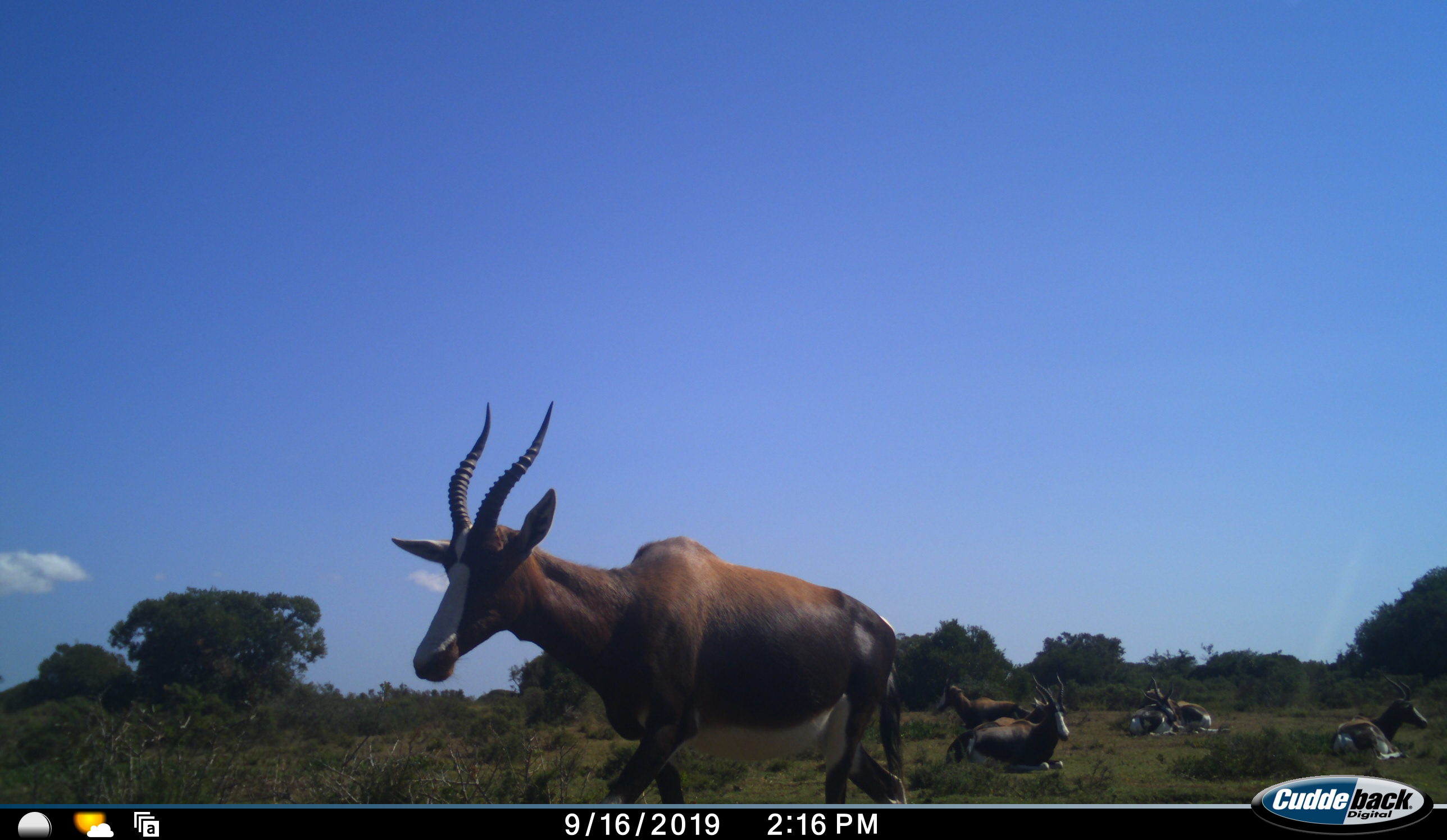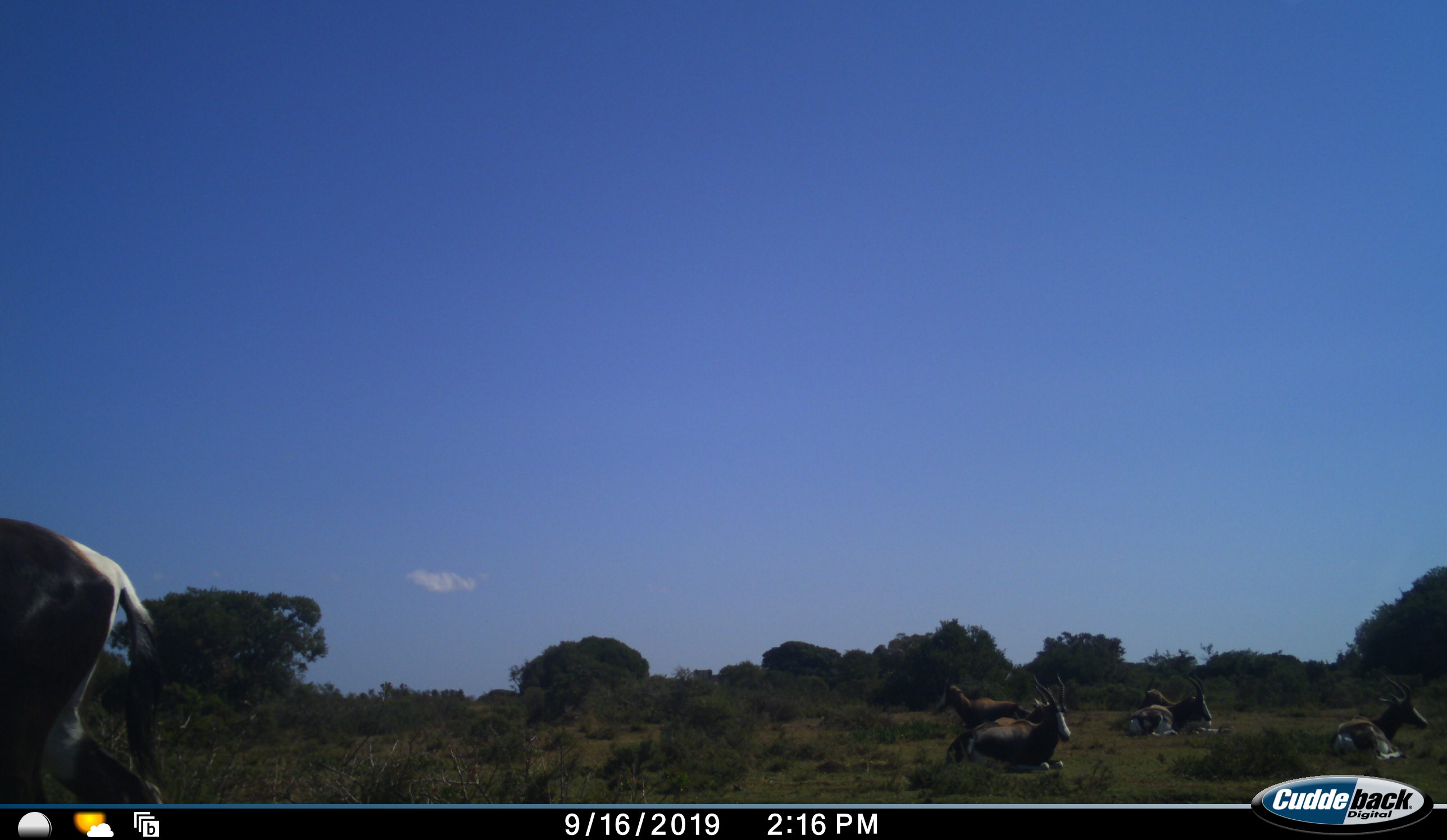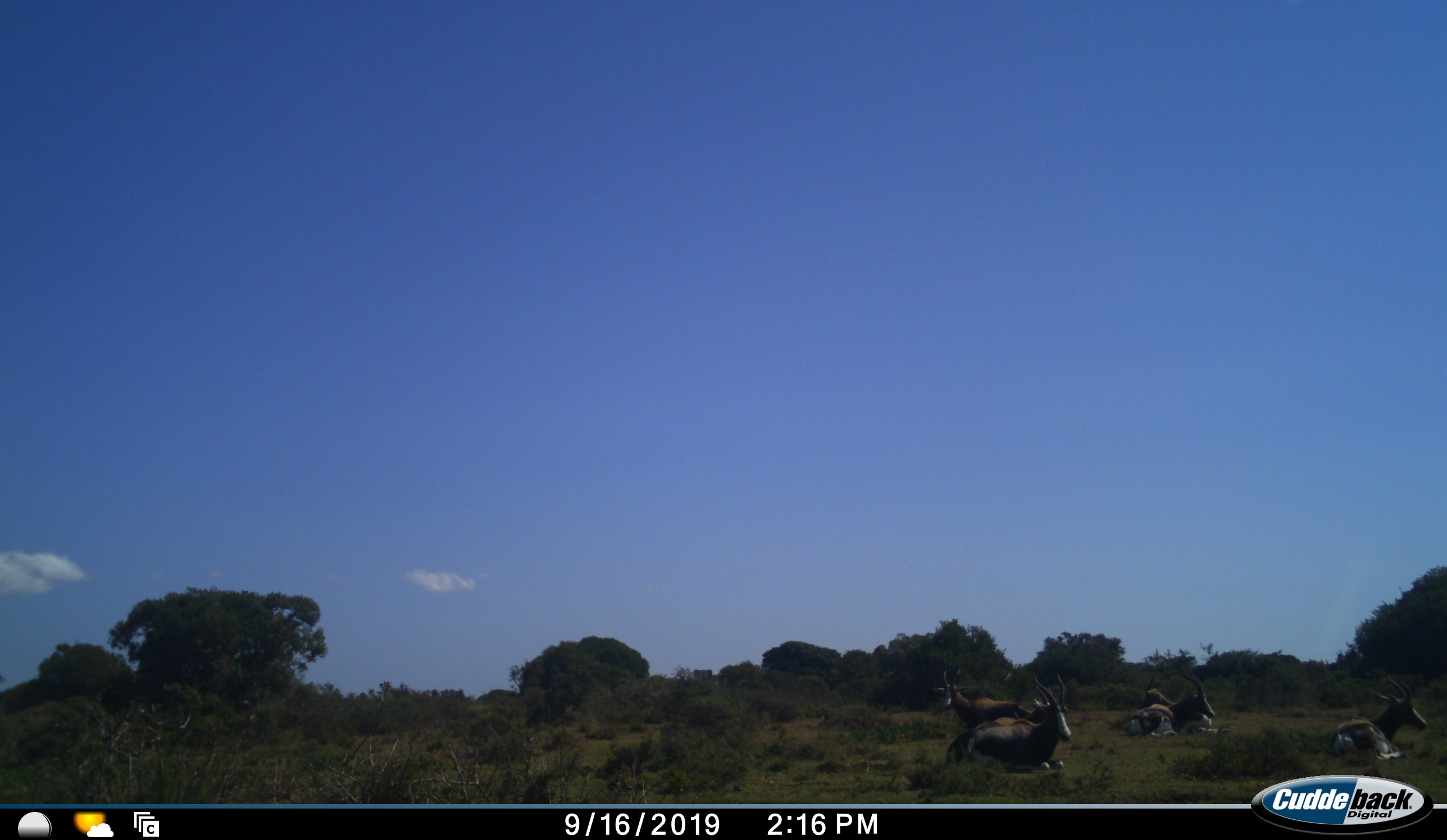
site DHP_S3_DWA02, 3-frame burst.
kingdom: Animalia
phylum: Chordata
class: Mammalia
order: Artiodactyla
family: Bovidae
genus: Damaliscus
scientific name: Damaliscus pygargus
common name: bontebok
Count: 7.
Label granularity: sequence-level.